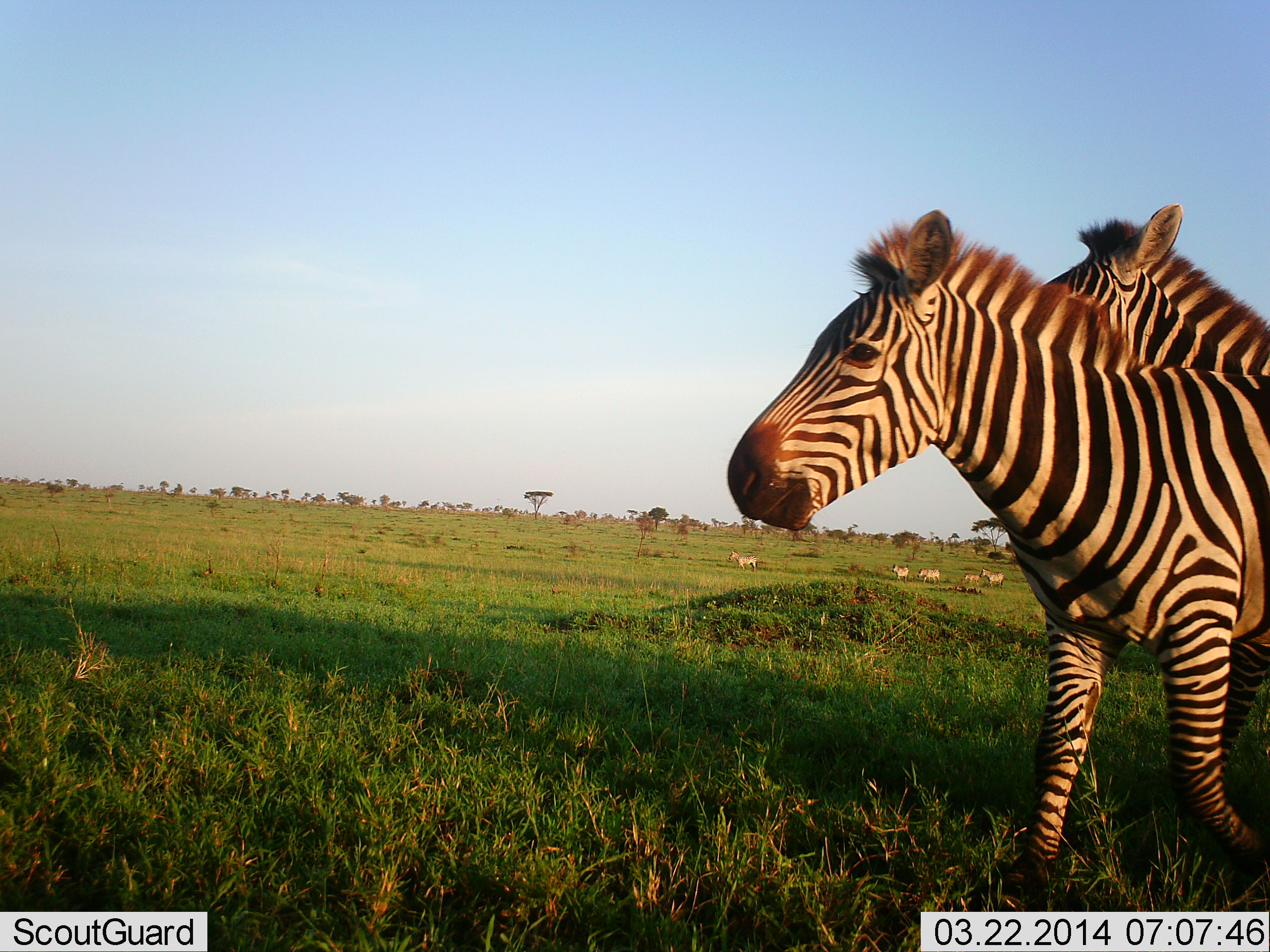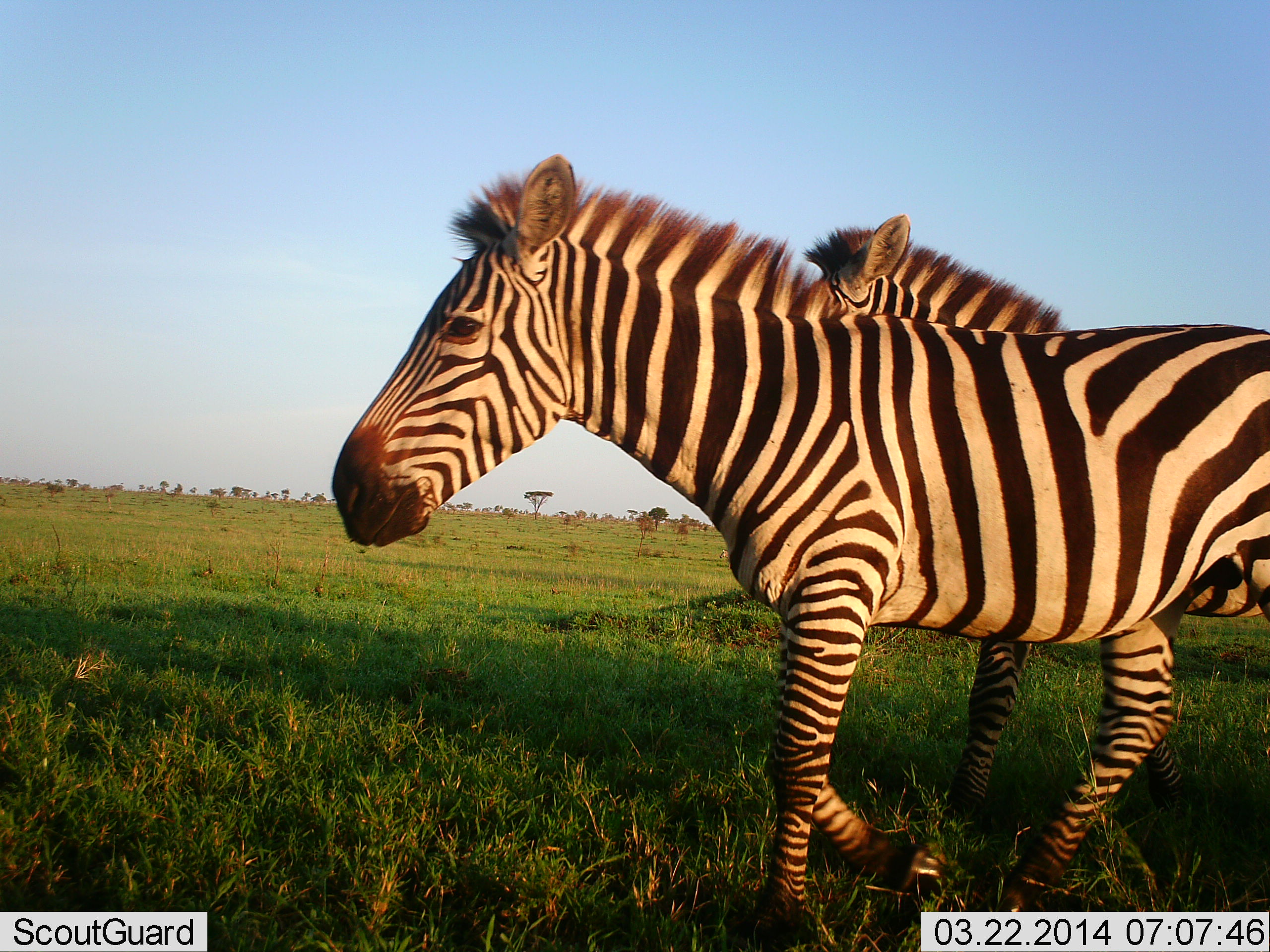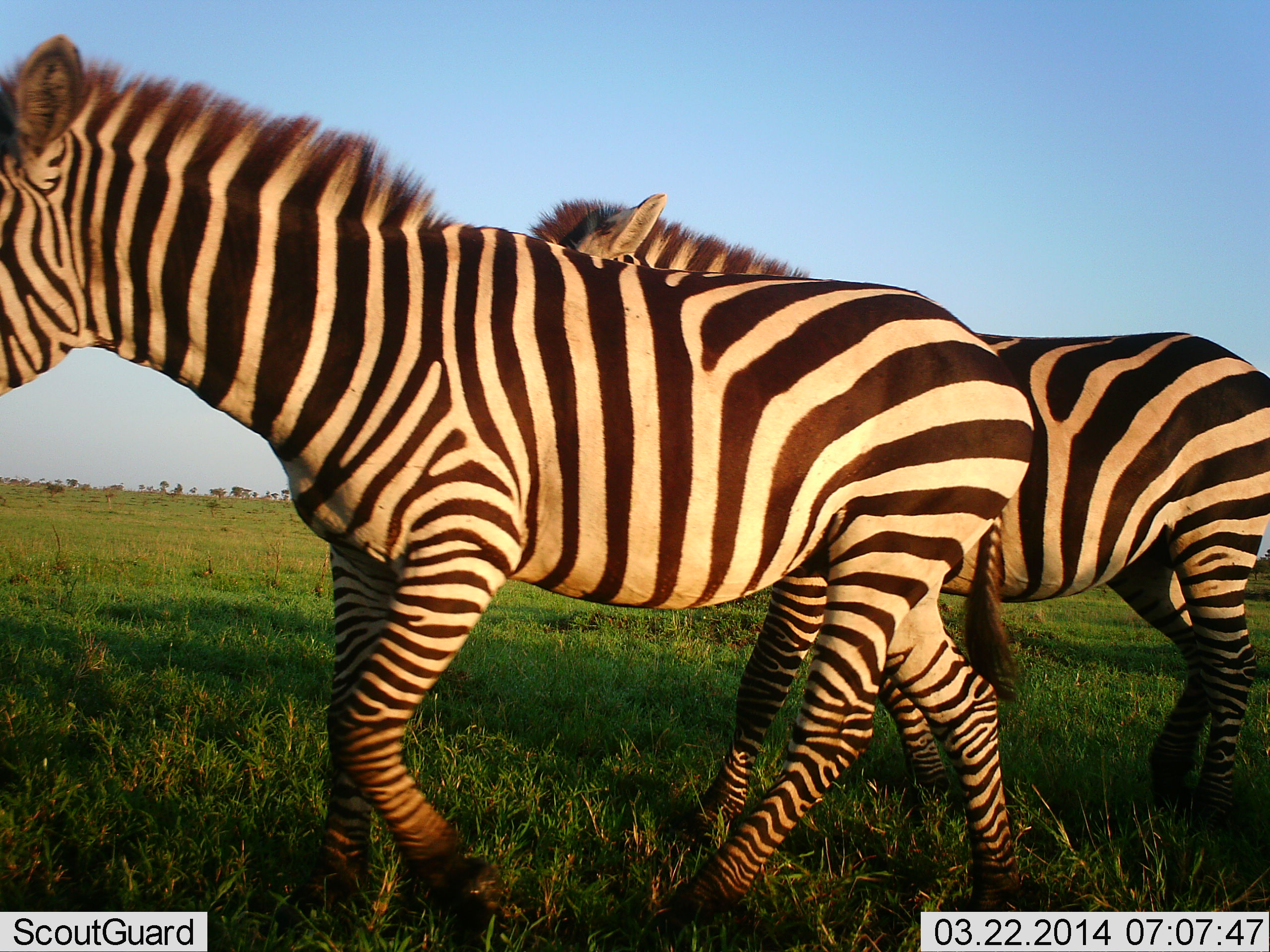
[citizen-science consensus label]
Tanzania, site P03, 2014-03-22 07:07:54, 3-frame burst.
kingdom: Animalia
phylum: Chordata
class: Mammalia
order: Perissodactyla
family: Equidae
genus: Equus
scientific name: Equus quagga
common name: plains zebra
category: zebra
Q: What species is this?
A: Zebra (plains zebra) (Equus quagga).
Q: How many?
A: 2.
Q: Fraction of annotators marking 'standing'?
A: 0%.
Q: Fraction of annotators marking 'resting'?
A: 0%.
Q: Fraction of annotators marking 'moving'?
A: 100%.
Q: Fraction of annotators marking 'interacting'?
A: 0%.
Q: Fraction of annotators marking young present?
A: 0%.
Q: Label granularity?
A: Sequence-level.